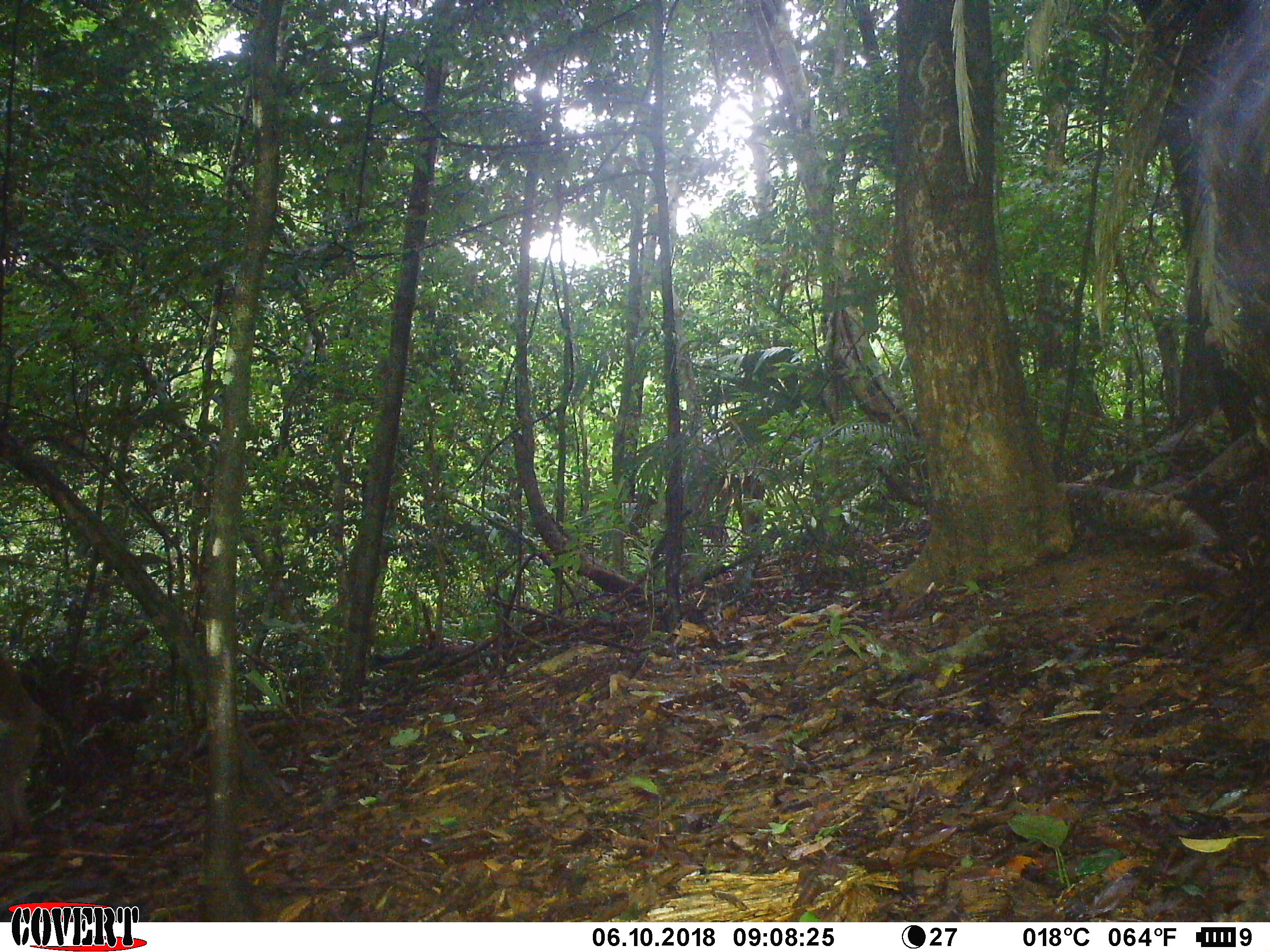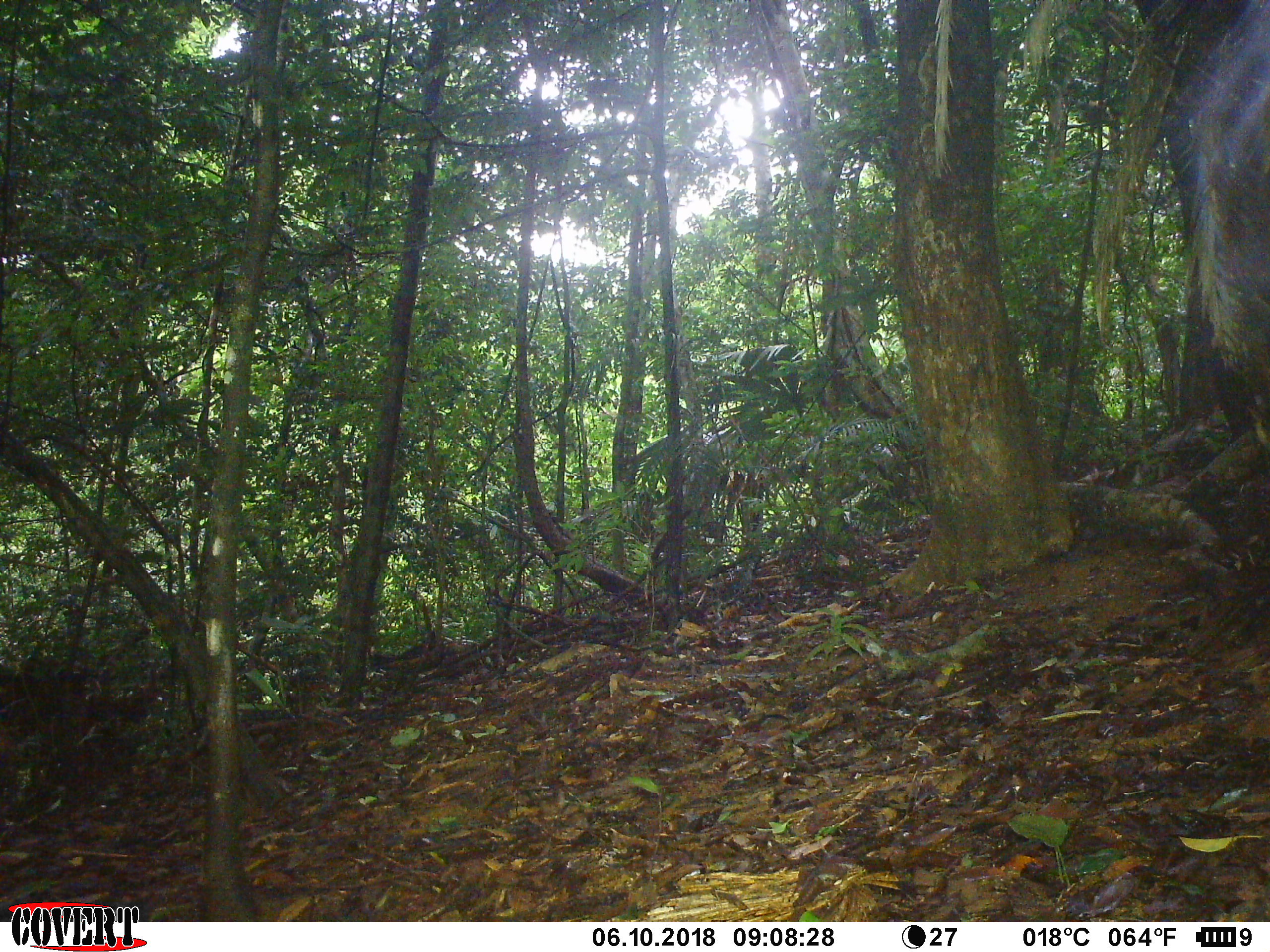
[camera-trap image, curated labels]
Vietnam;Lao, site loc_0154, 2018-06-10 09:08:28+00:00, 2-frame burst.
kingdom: Animalia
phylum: Chordata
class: Mammalia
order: Primates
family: Cercopithecidae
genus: Macaca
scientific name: Macaca nemestrina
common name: pig-tailed macaque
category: pig tailed macaque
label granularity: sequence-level